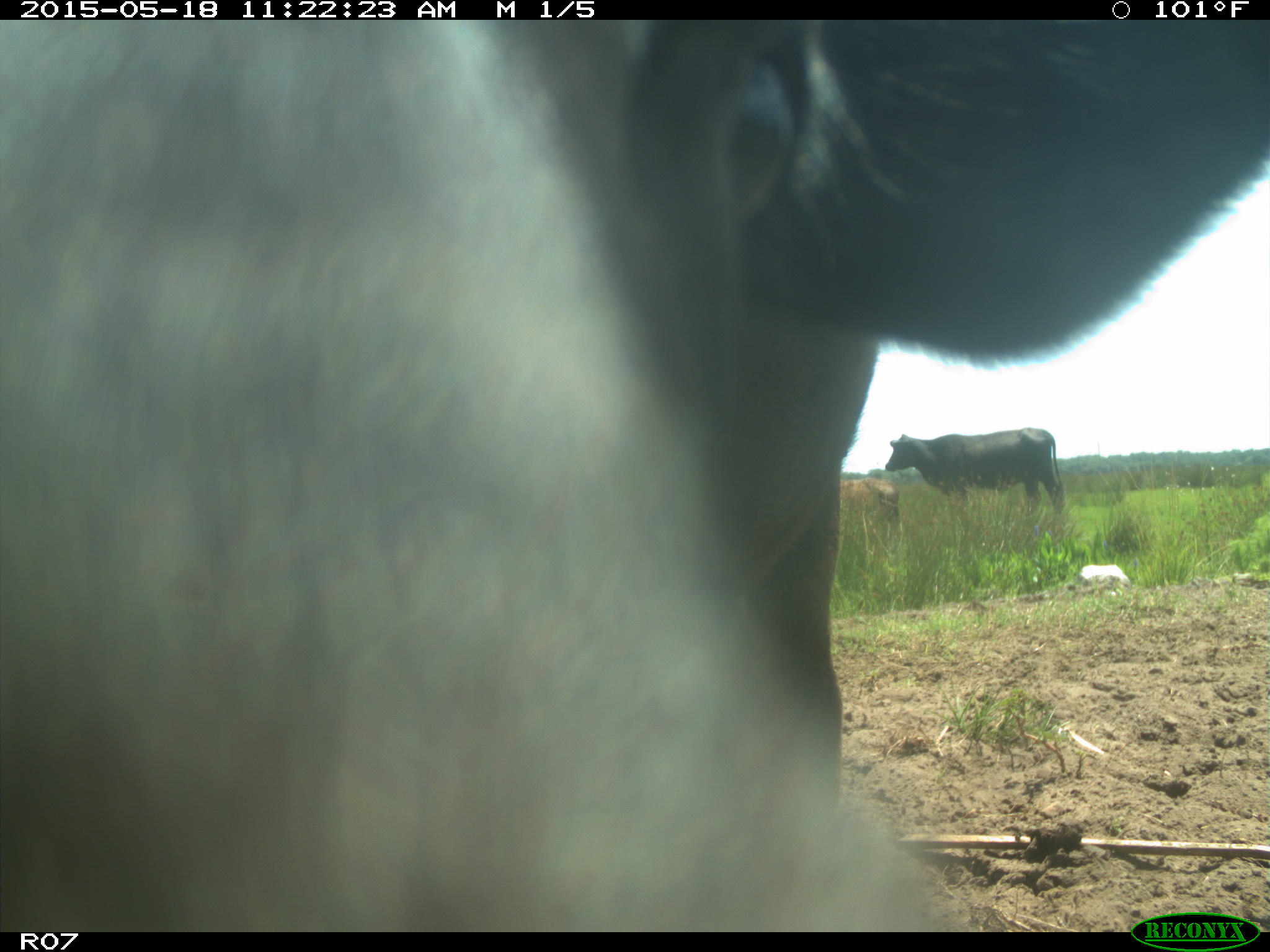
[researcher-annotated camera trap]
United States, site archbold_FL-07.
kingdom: Animalia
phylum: Chordata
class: Mammalia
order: Artiodactyla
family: Bovidae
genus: Bos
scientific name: Bos taurus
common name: domestic cow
Bos taurus (domestic cow).